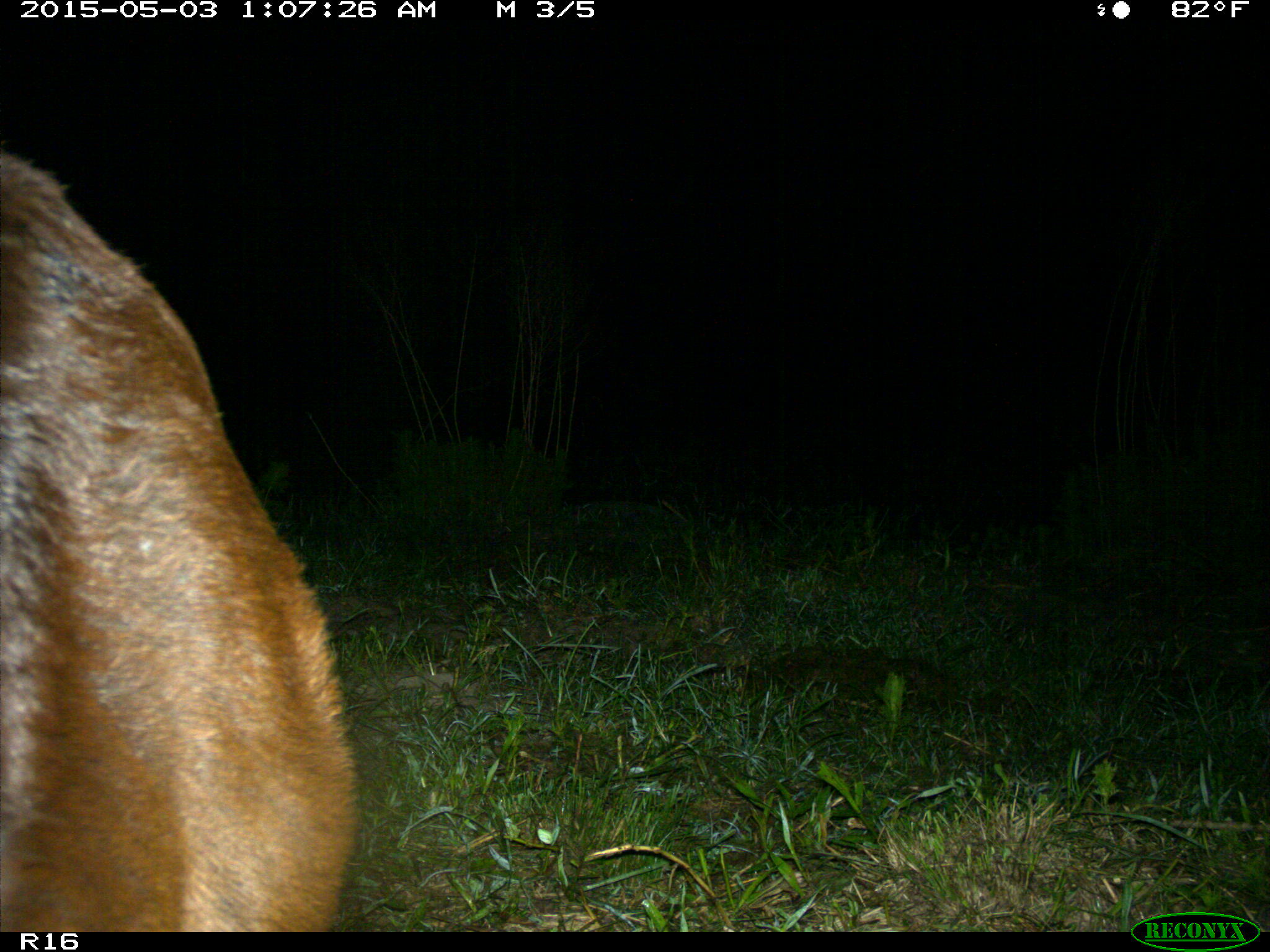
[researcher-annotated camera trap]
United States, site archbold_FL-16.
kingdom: Animalia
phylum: Chordata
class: Mammalia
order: Artiodactyla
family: Bovidae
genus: Bos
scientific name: Bos taurus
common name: domestic cow